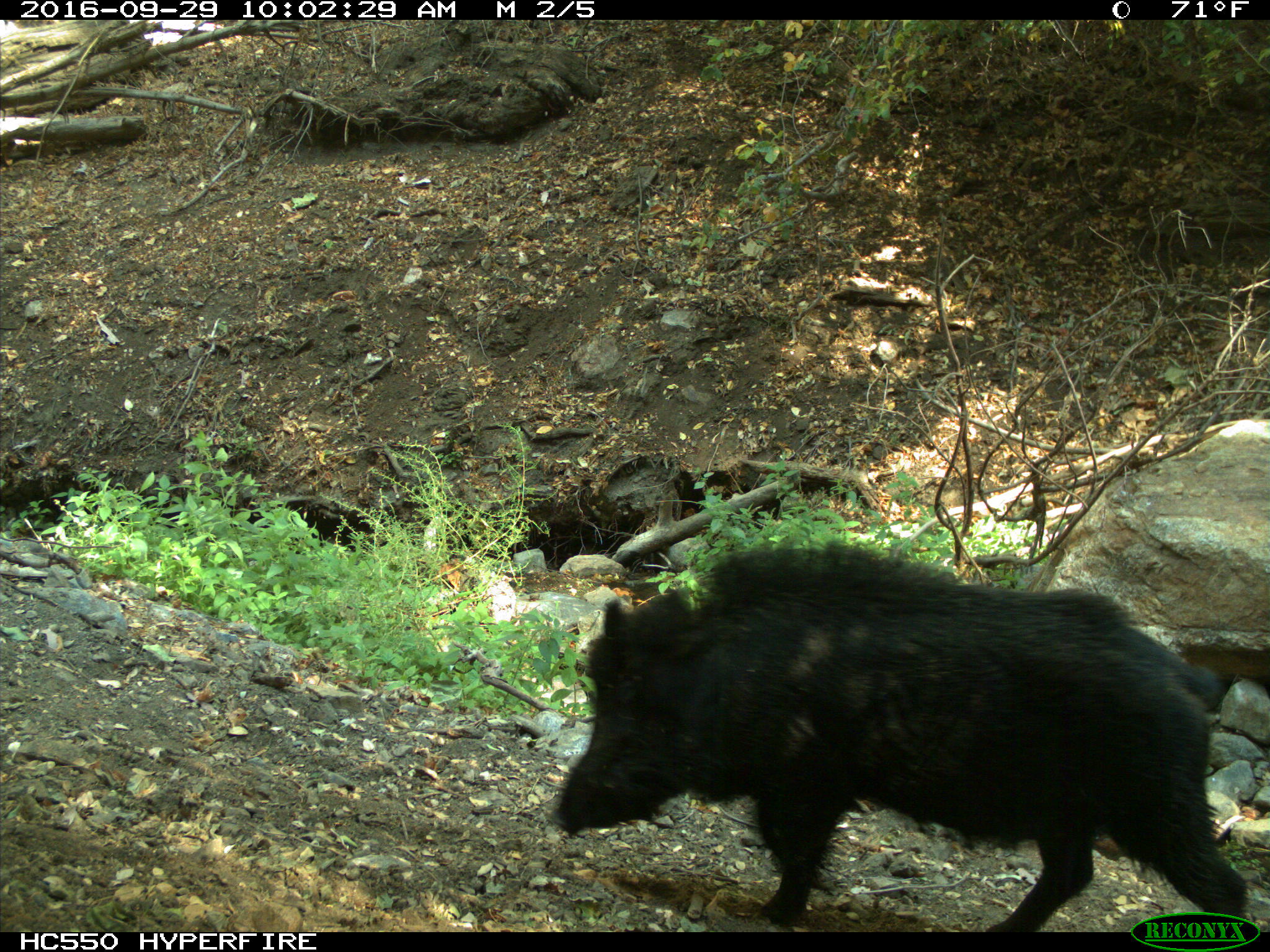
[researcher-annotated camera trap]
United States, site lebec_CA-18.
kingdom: Animalia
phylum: Chordata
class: Mammalia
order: Artiodactyla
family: Suidae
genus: Sus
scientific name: Sus scrofa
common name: wild boar